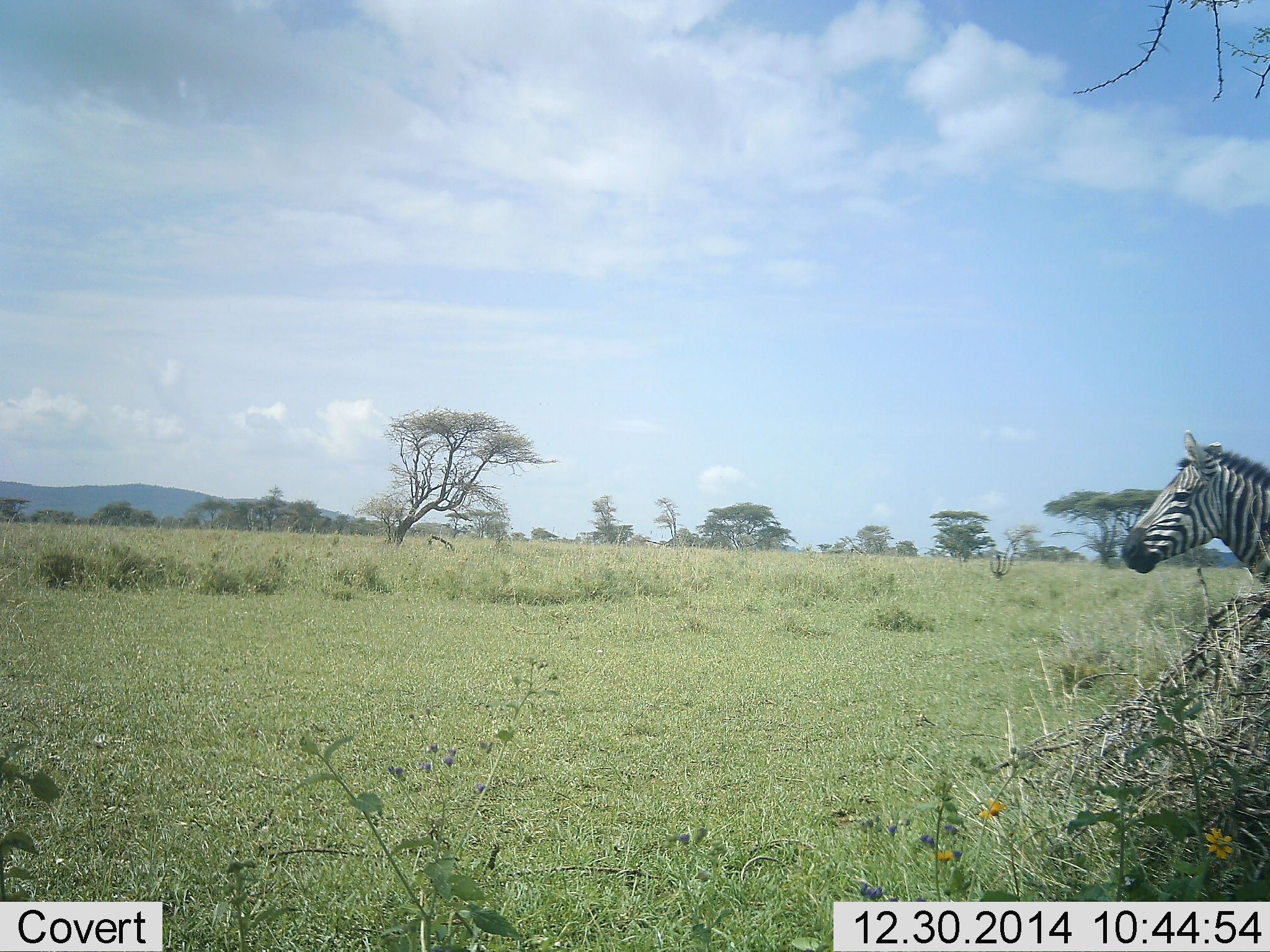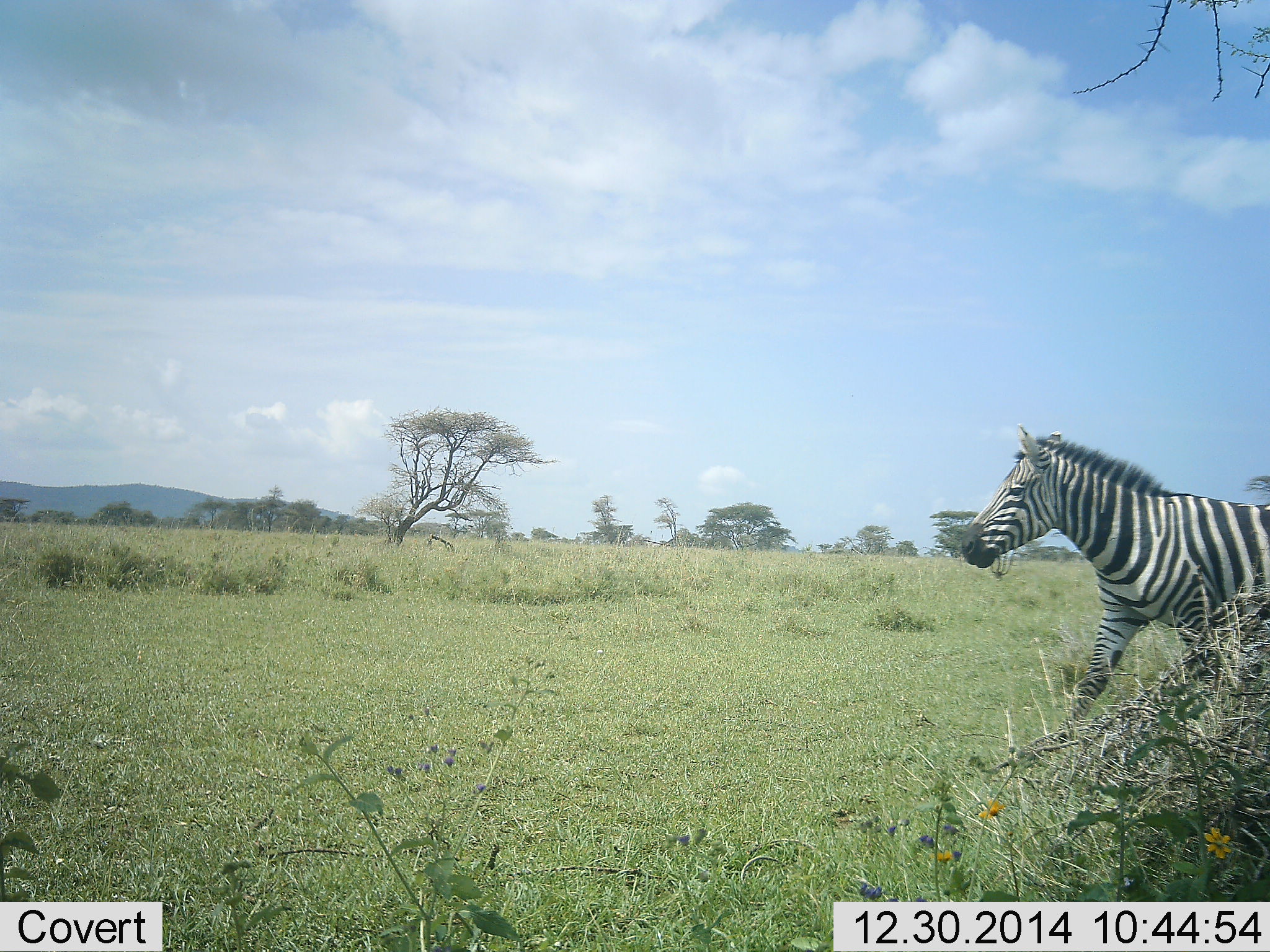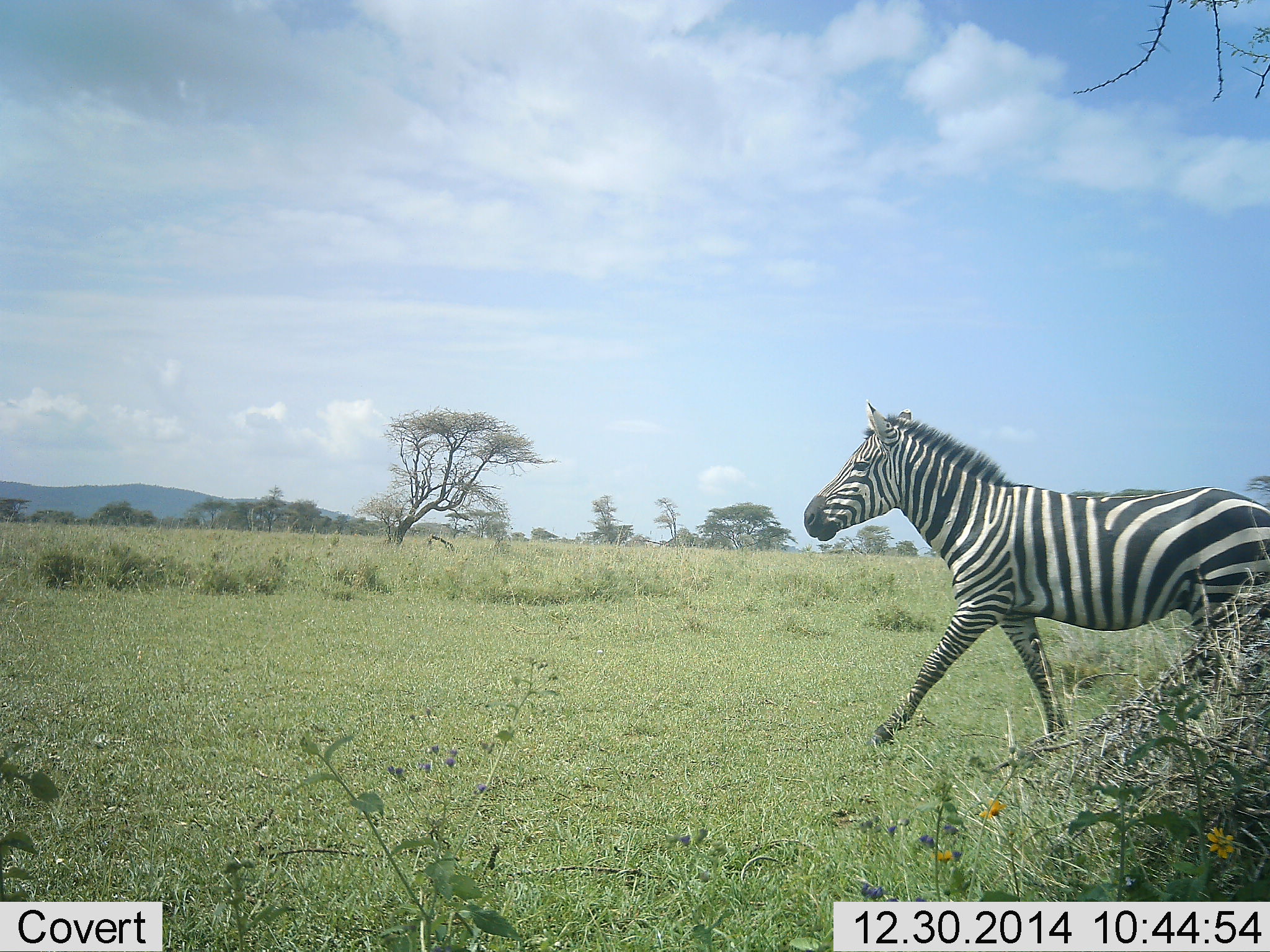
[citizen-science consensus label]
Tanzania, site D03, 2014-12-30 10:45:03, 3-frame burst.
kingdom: Animalia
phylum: Chordata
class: Mammalia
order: Perissodactyla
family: Equidae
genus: Equus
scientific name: Equus quagga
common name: plains zebra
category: zebra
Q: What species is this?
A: Zebra (plains zebra) (Equus quagga).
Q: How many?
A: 1.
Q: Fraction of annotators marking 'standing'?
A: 0%.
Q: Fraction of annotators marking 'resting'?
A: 0%.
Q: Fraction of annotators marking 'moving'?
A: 100%.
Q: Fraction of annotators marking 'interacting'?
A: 0%.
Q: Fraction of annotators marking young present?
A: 0%.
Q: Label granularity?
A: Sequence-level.